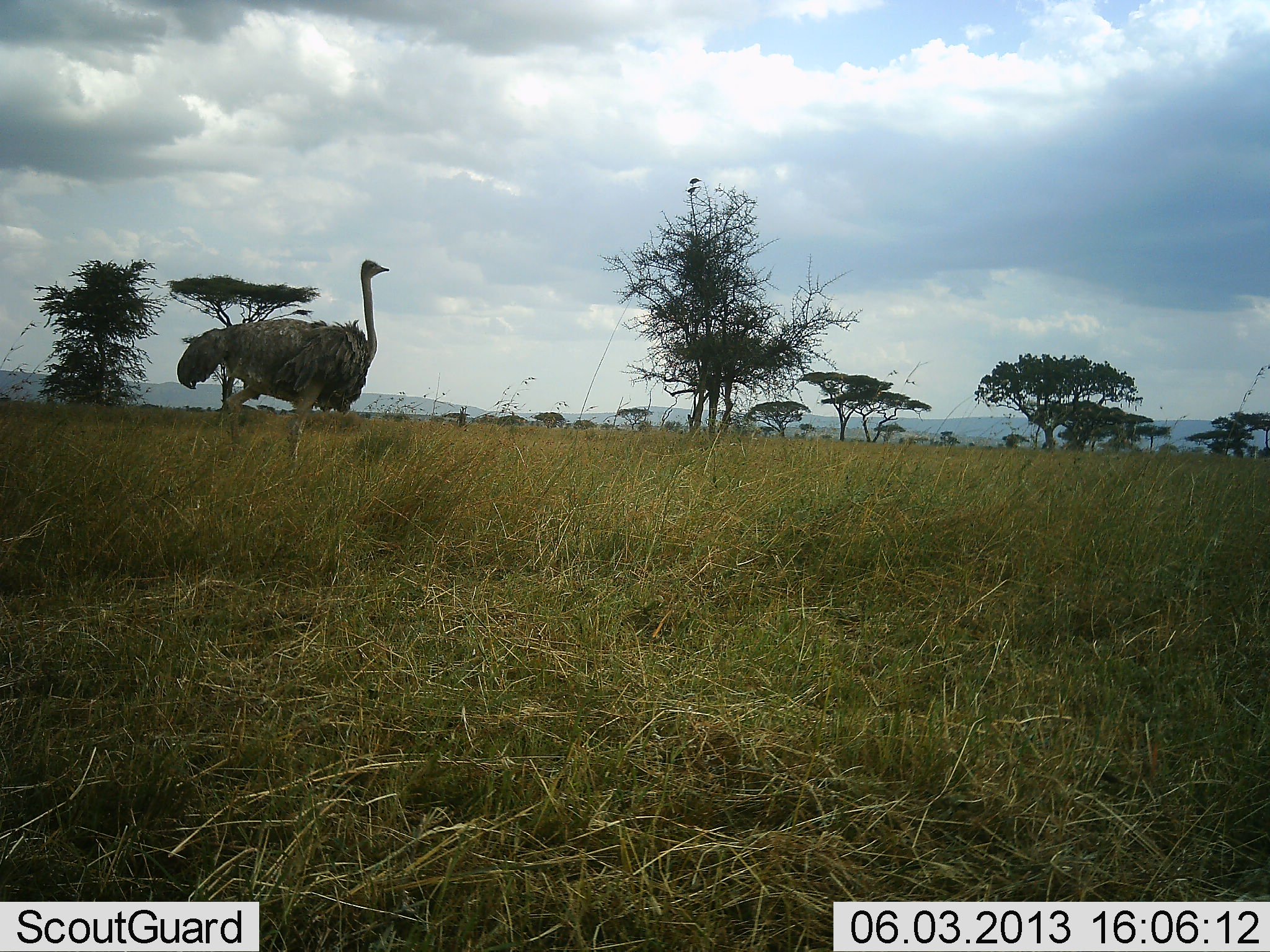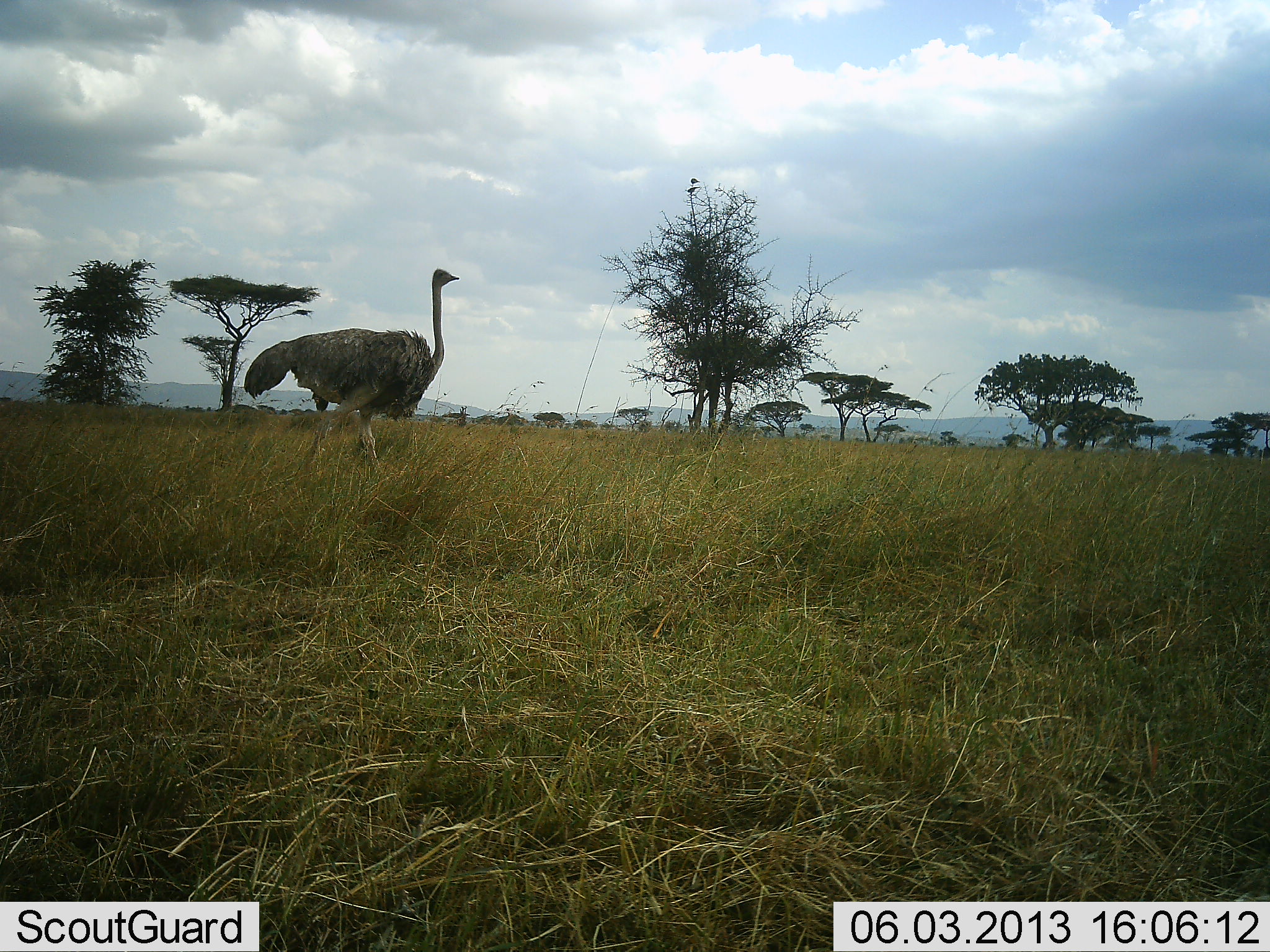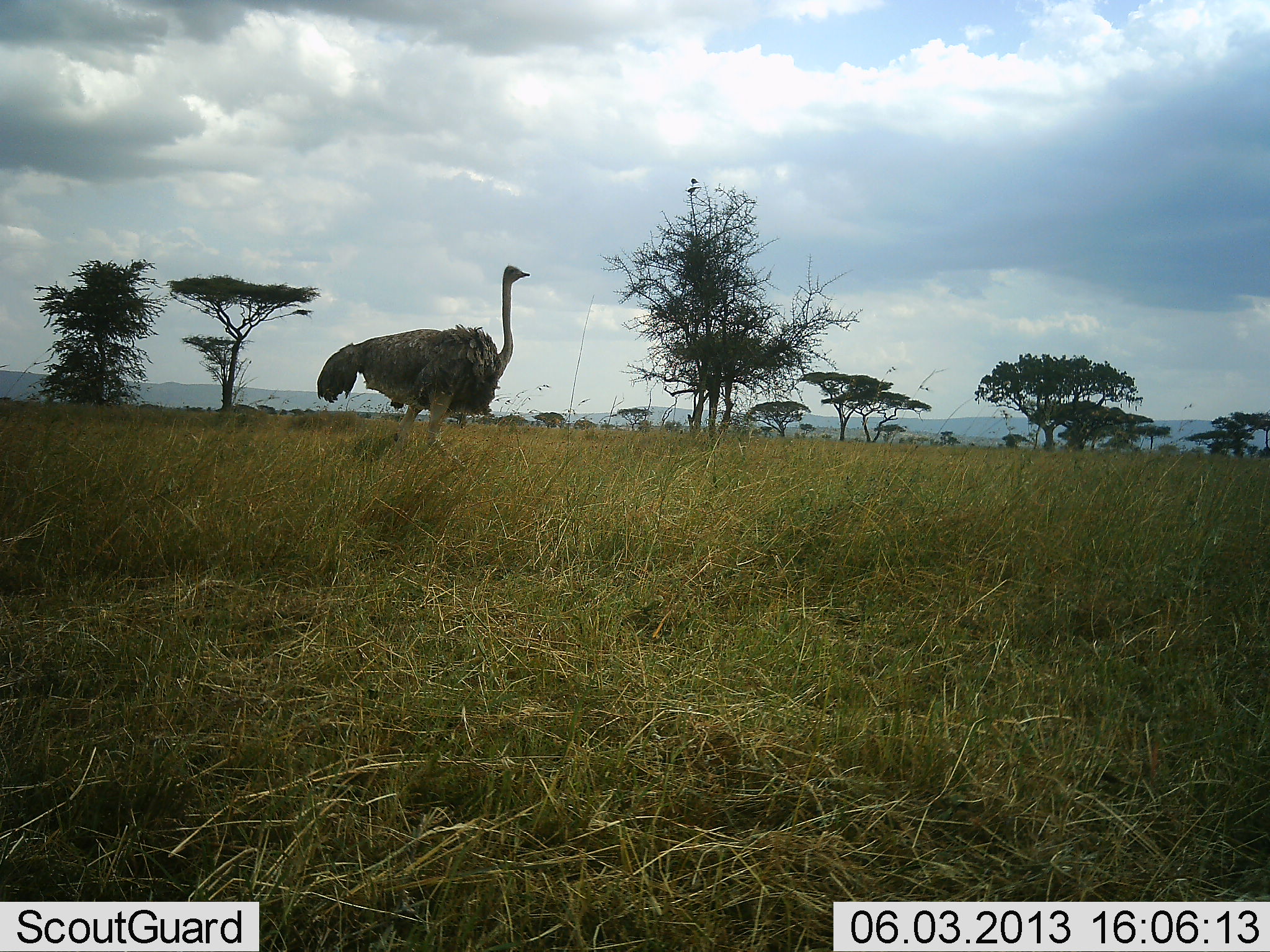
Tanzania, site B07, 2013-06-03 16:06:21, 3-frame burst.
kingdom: Animalia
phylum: Chordata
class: Aves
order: Struthioniformes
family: Struthionidae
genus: Struthio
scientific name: Struthio camelus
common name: ostrich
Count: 1.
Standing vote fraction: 8%.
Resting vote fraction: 0%.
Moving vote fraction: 90%.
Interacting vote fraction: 3%.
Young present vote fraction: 0%.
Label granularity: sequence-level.